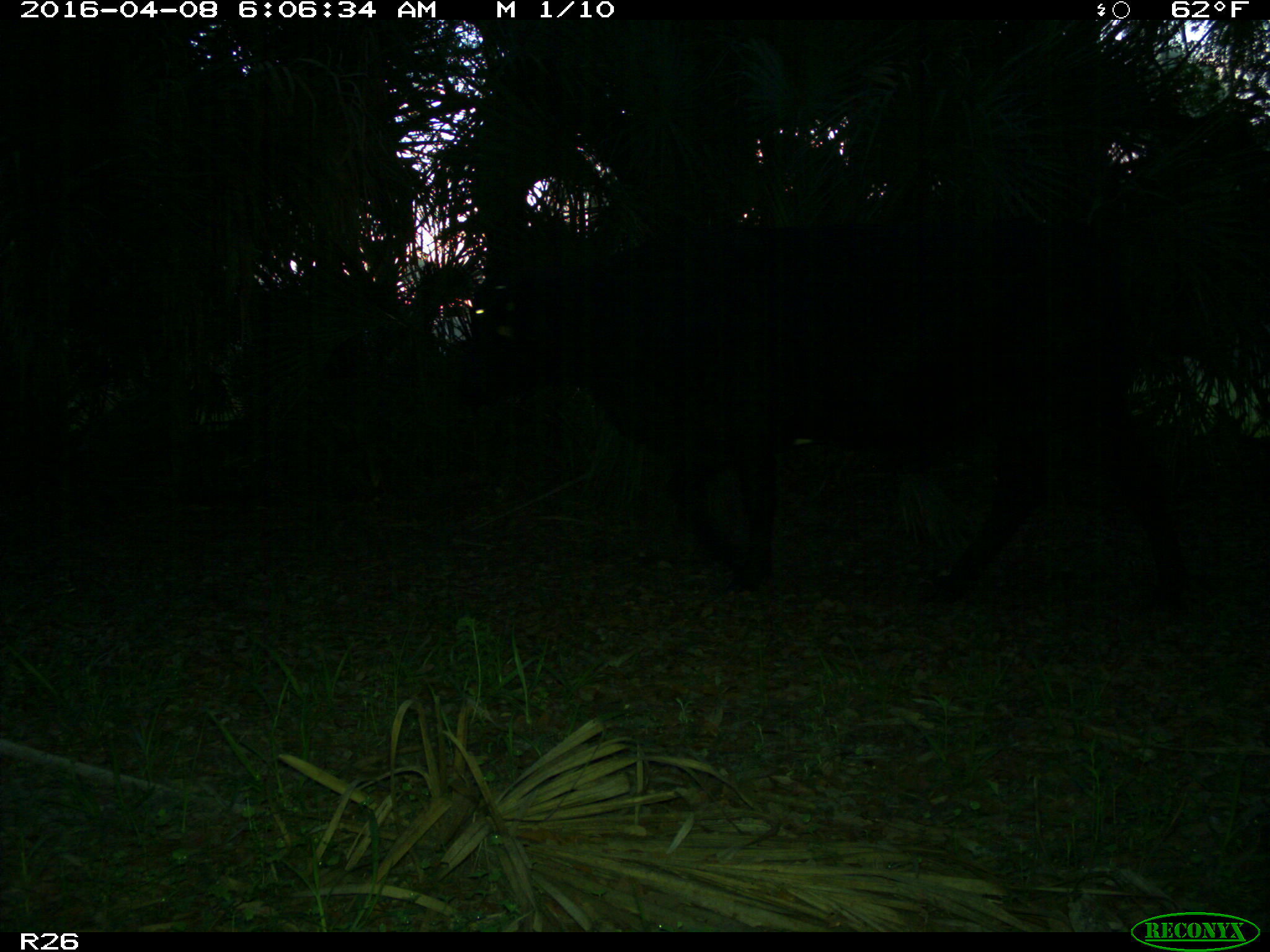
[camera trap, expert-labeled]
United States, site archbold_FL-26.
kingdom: Animalia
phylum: Chordata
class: Mammalia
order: Artiodactyla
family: Bovidae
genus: Bos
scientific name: Bos taurus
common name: domestic cow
Bos taurus (domestic cow).